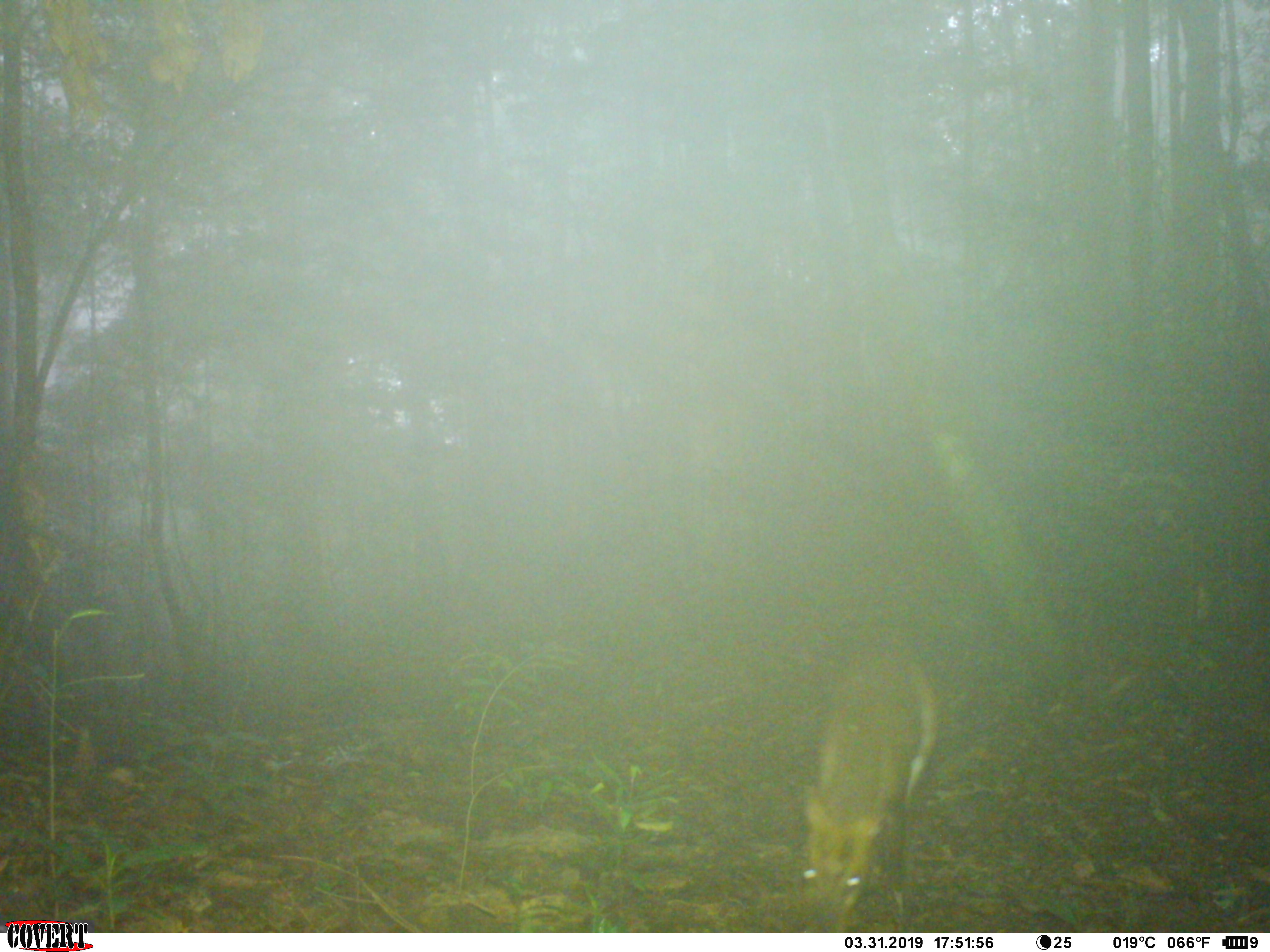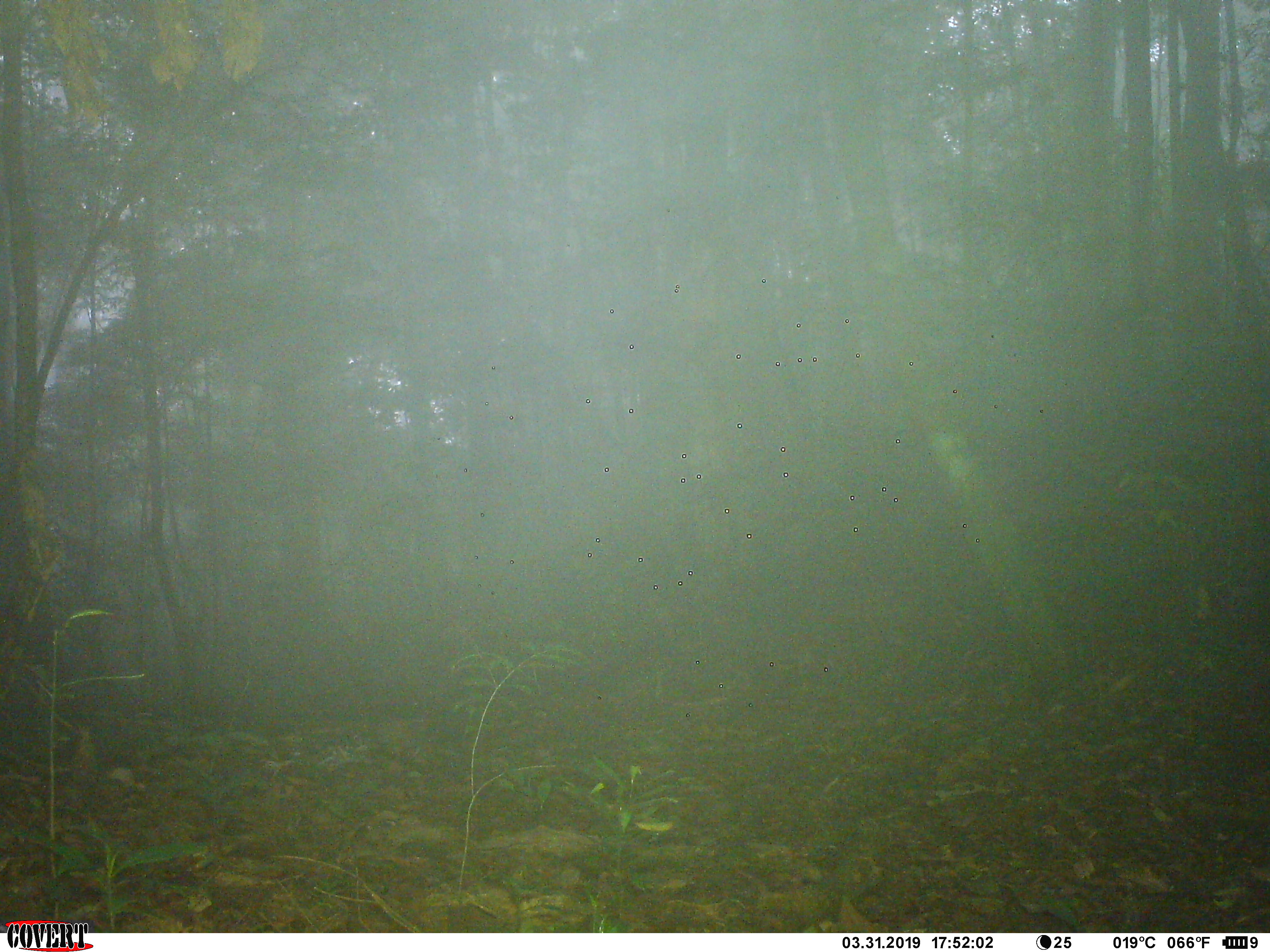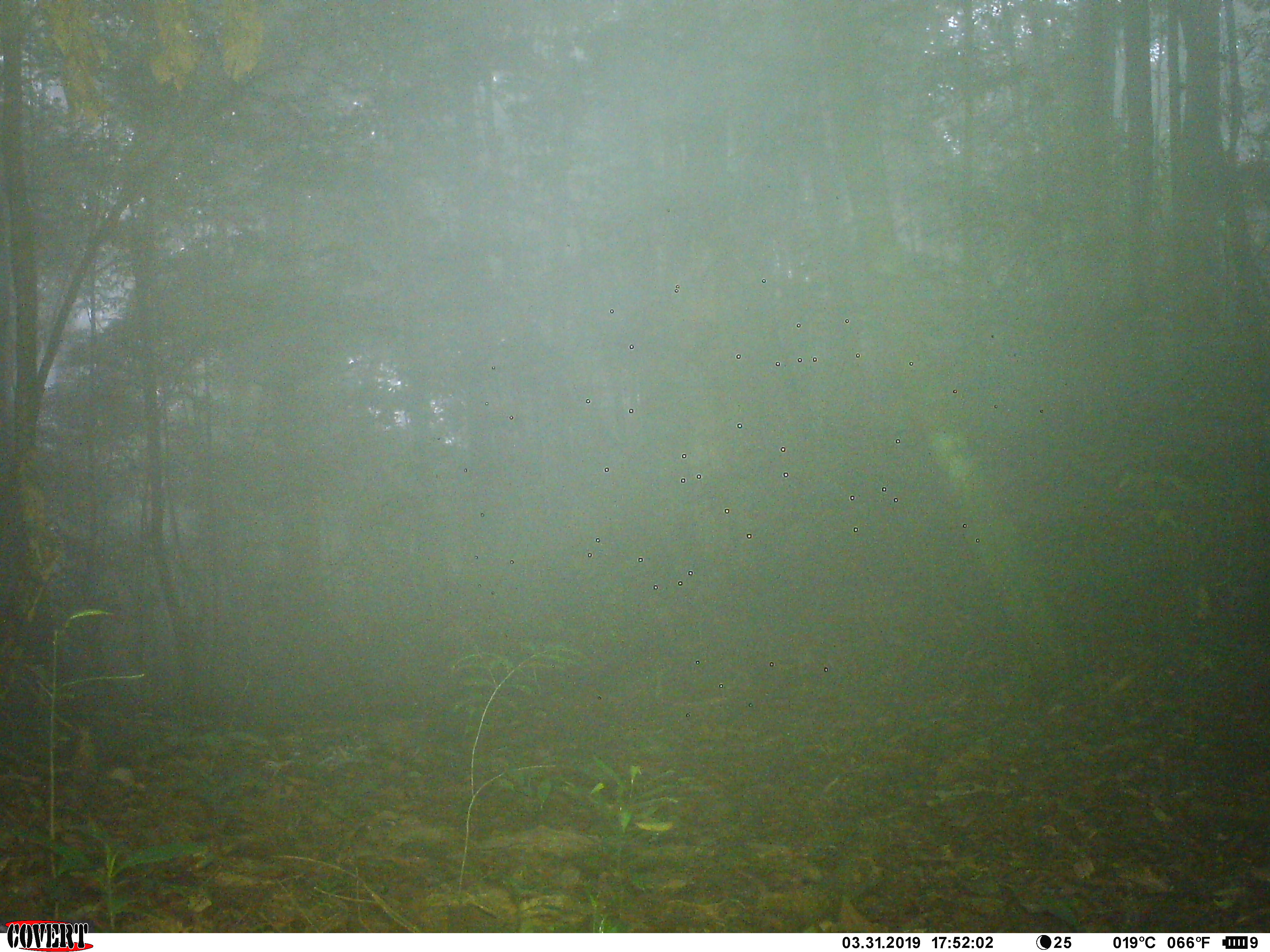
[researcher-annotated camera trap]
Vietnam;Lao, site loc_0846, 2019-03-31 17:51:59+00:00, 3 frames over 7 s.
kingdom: Animalia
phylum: Chordata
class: Mammalia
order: Artiodactyla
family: Cervidae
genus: Muntiacus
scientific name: Muntiacus rooseveltorum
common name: roosevelt's muntjac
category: roosevelts muntjac group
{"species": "roosevelts muntjac group (roosevelt's muntjac) (Muntiacus rooseveltorum)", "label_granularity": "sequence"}